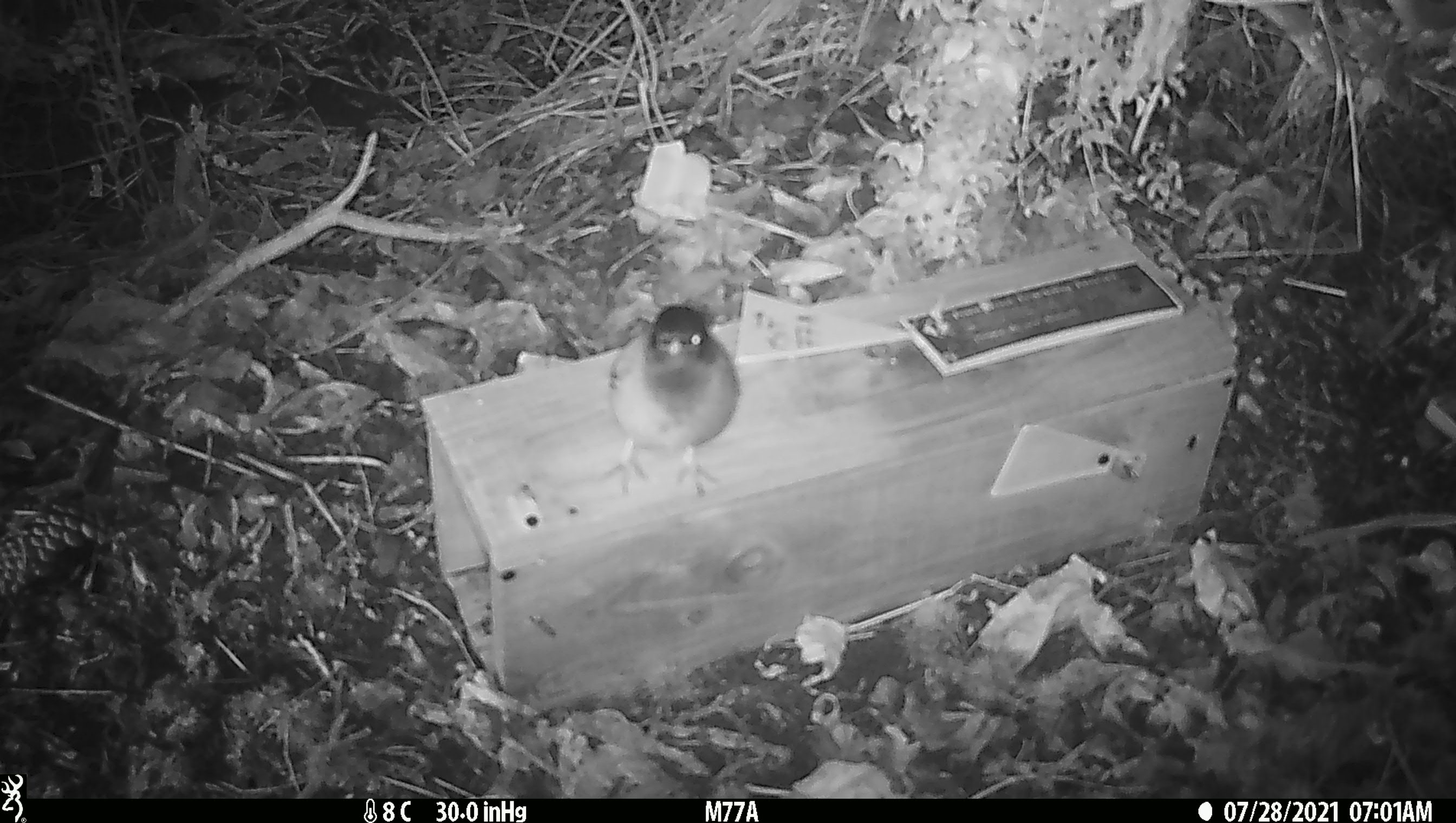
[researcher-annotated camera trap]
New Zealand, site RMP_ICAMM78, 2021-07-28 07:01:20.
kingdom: Animalia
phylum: Chordata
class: Aves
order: Passeriformes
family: Sturnidae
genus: Acridotheres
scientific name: Acridotheres tristis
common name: common myna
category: myna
Myna (common myna) (Acridotheres tristis).